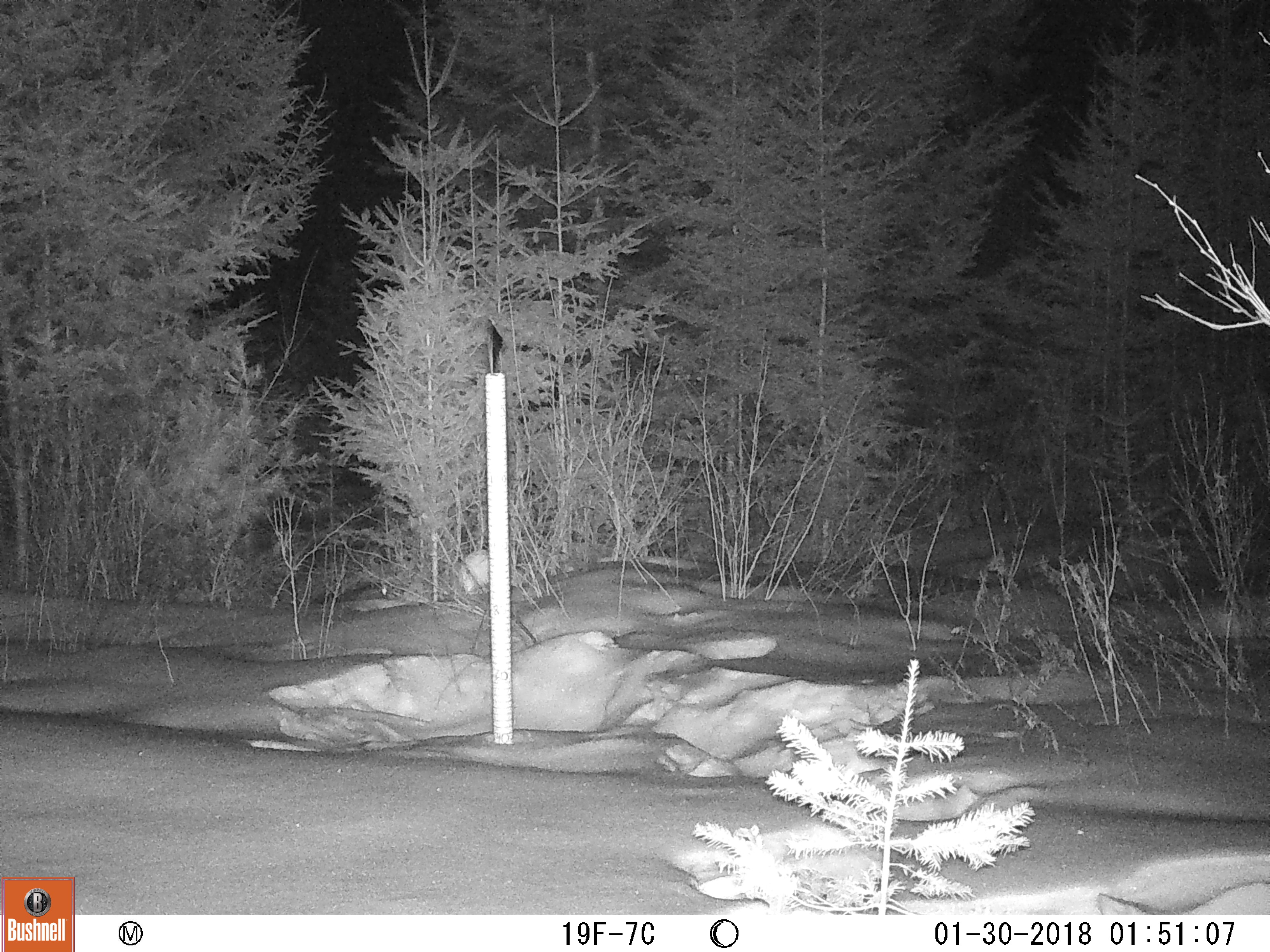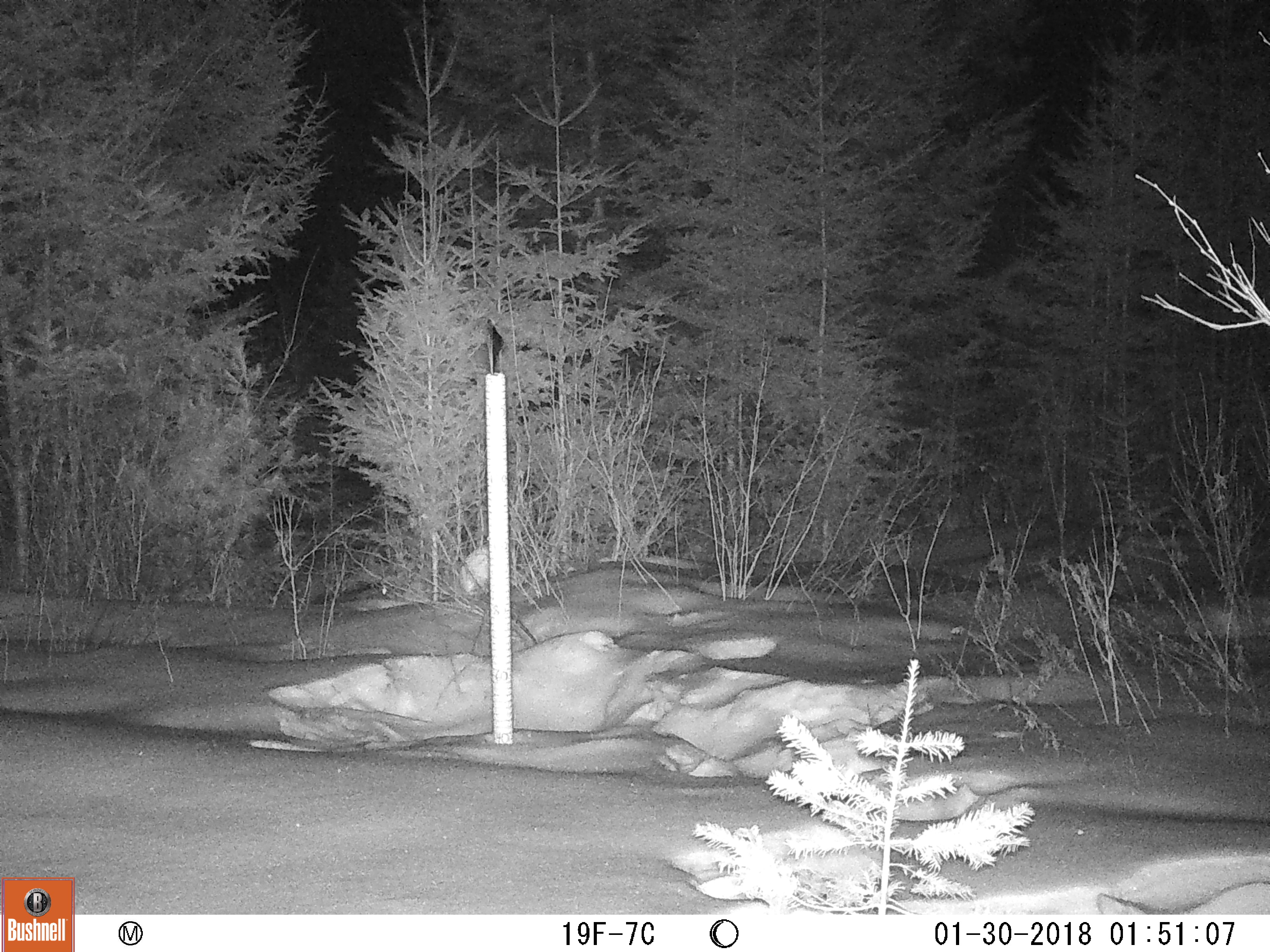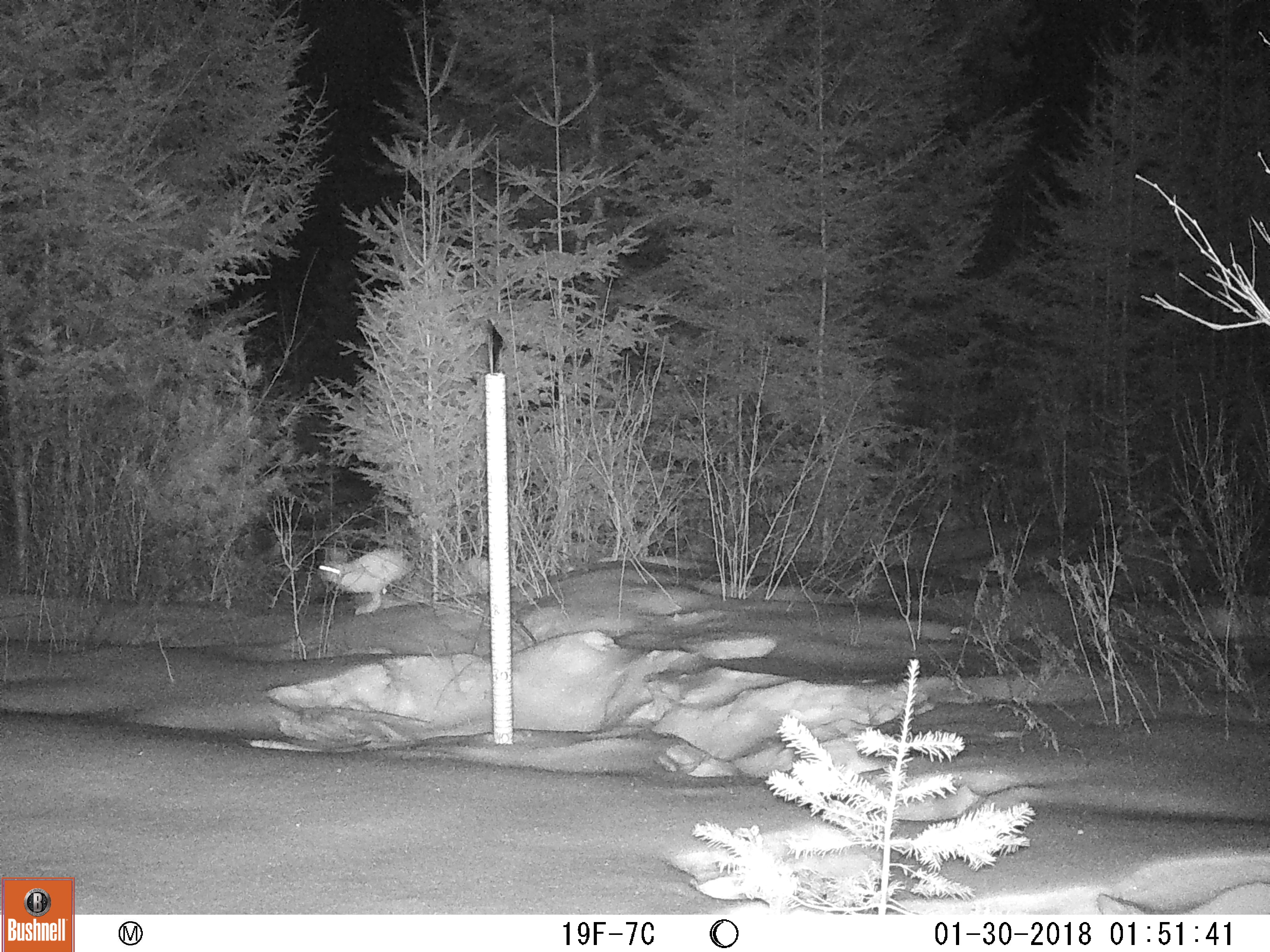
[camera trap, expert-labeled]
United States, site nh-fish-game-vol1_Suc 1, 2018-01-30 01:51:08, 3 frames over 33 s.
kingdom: Animalia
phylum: Chordata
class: Mammalia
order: Lagomorpha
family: Leporidae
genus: Lepus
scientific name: Lepus americanus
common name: snowshoe hare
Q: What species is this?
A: Snowshoe hare (Lepus americanus).